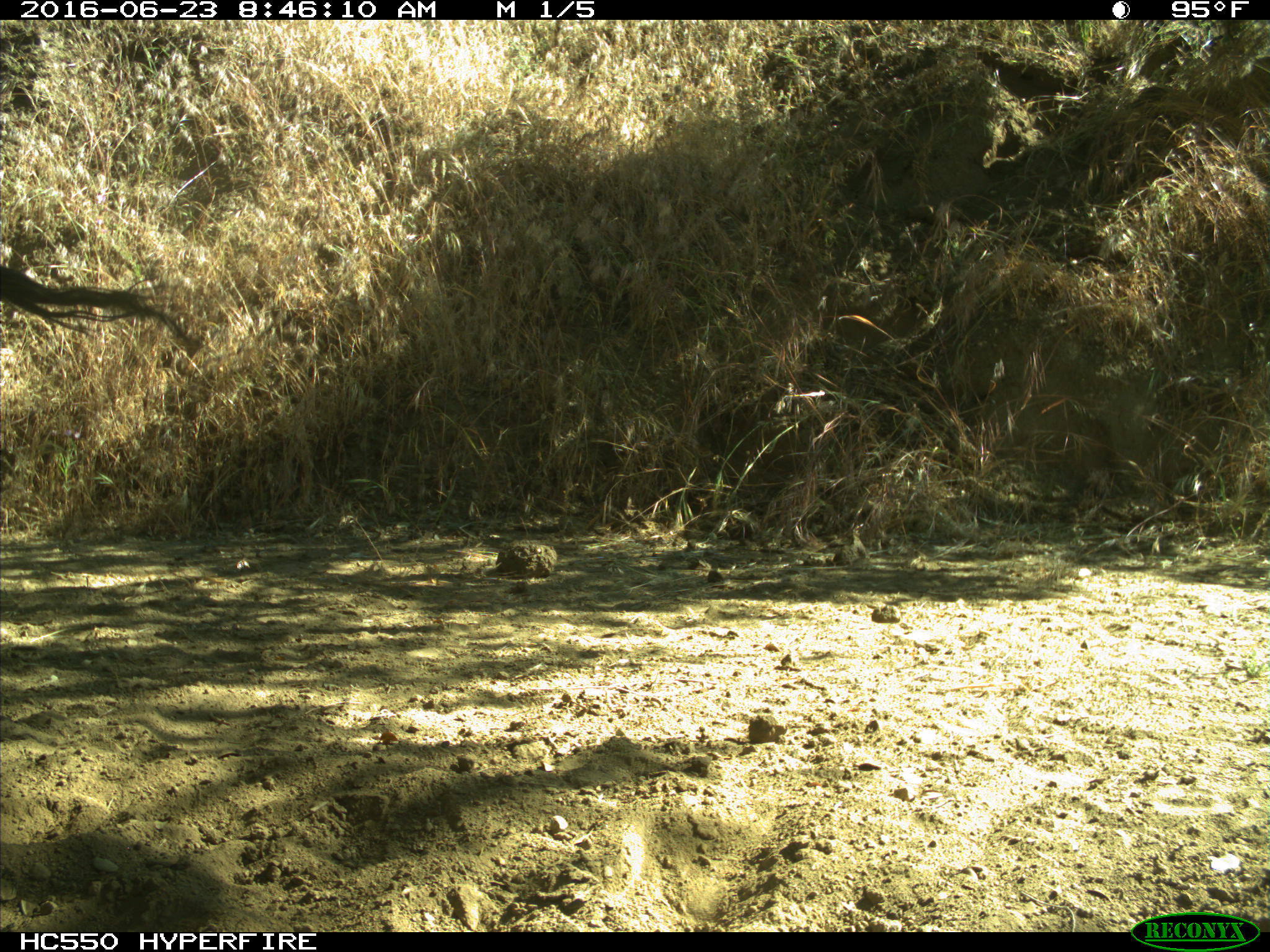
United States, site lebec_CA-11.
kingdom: Animalia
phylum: Chordata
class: Mammalia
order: Artiodactyla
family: Bovidae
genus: Bos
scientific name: Bos taurus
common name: domestic cow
Bos taurus (domestic cow).